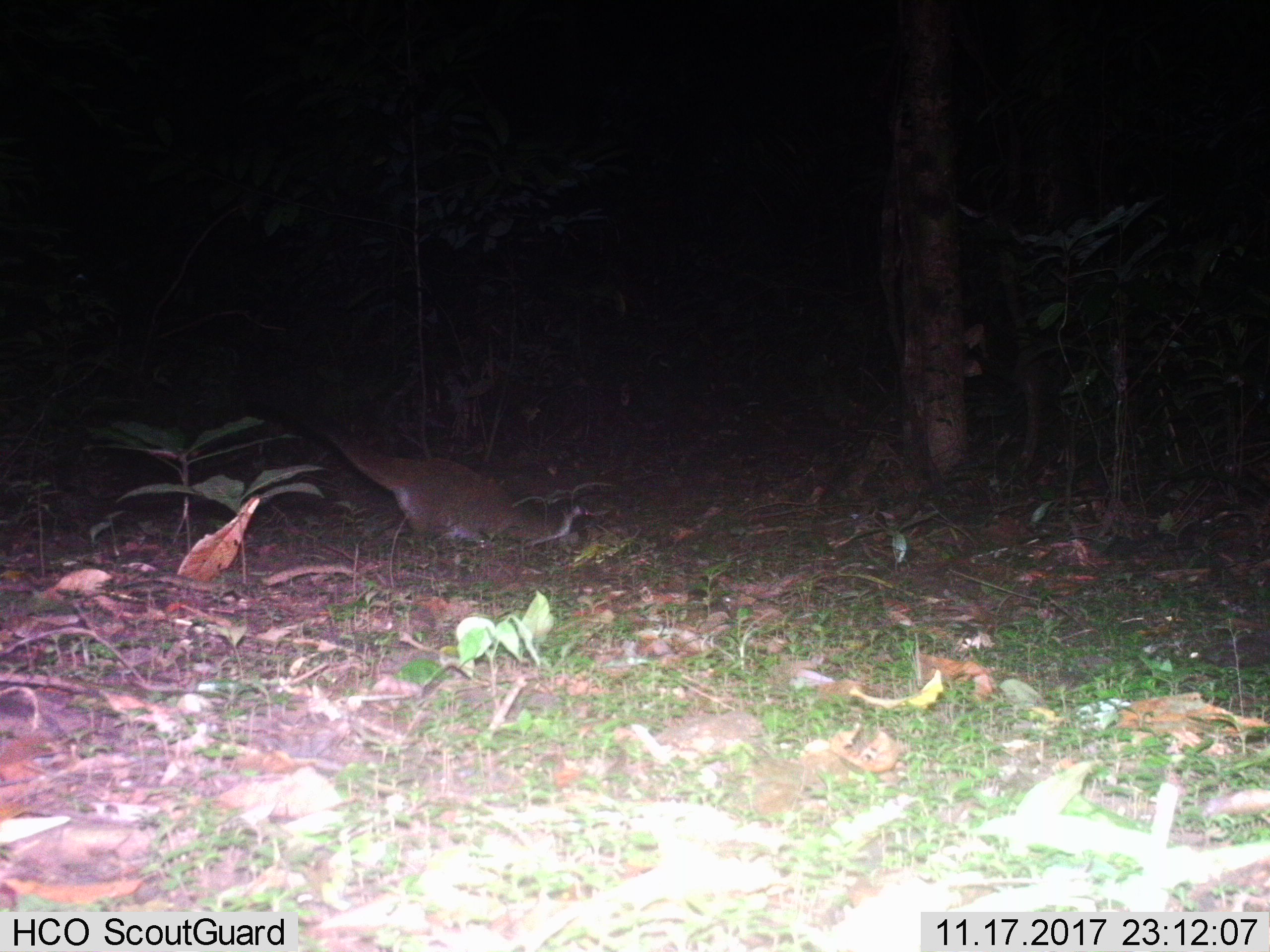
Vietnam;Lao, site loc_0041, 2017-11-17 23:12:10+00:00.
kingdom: Animalia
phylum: Chordata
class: Mammalia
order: Carnivora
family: Viverridae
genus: Paguma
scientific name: Paguma larvata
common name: masked palm civet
Masked palm civet (Paguma larvata). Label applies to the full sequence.